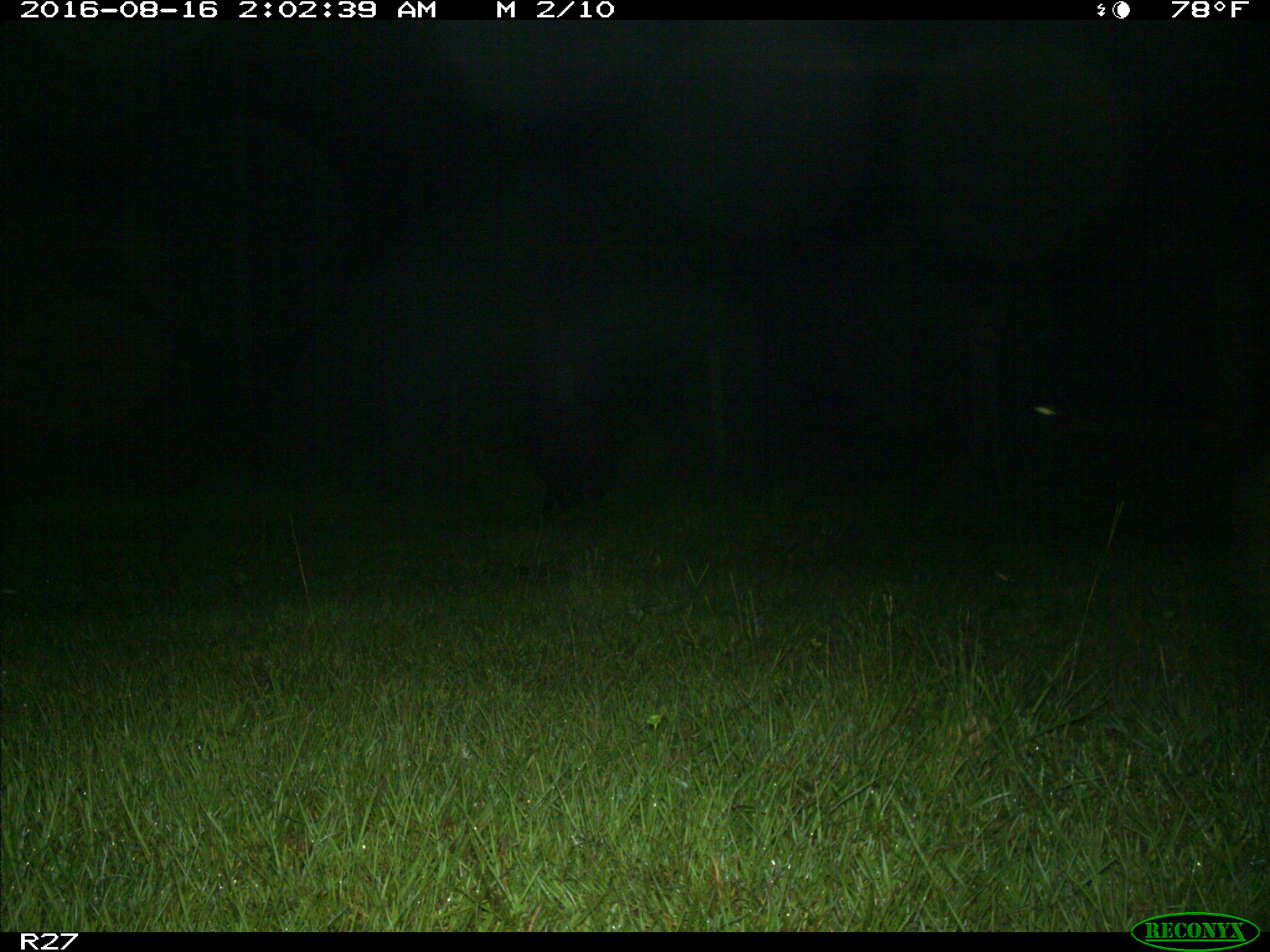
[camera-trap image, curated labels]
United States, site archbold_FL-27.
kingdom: Animalia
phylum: Chordata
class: Mammalia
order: Artiodactyla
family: Suidae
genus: Sus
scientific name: Sus scrofa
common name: wild boar